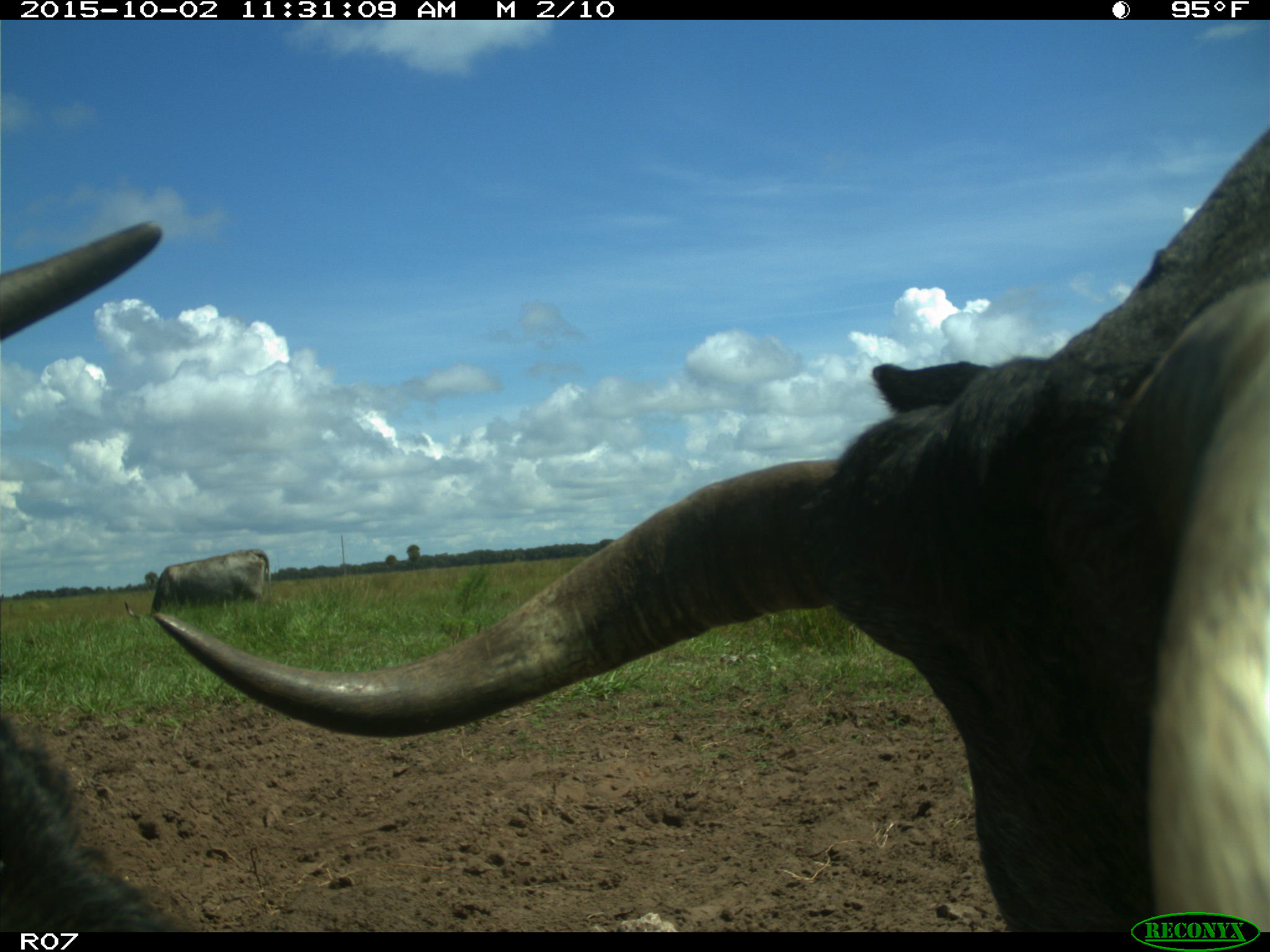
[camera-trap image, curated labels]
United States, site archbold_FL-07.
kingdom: Animalia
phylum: Chordata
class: Mammalia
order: Artiodactyla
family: Bovidae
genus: Bos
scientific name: Bos taurus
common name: domestic cow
Bos taurus (domestic cow).